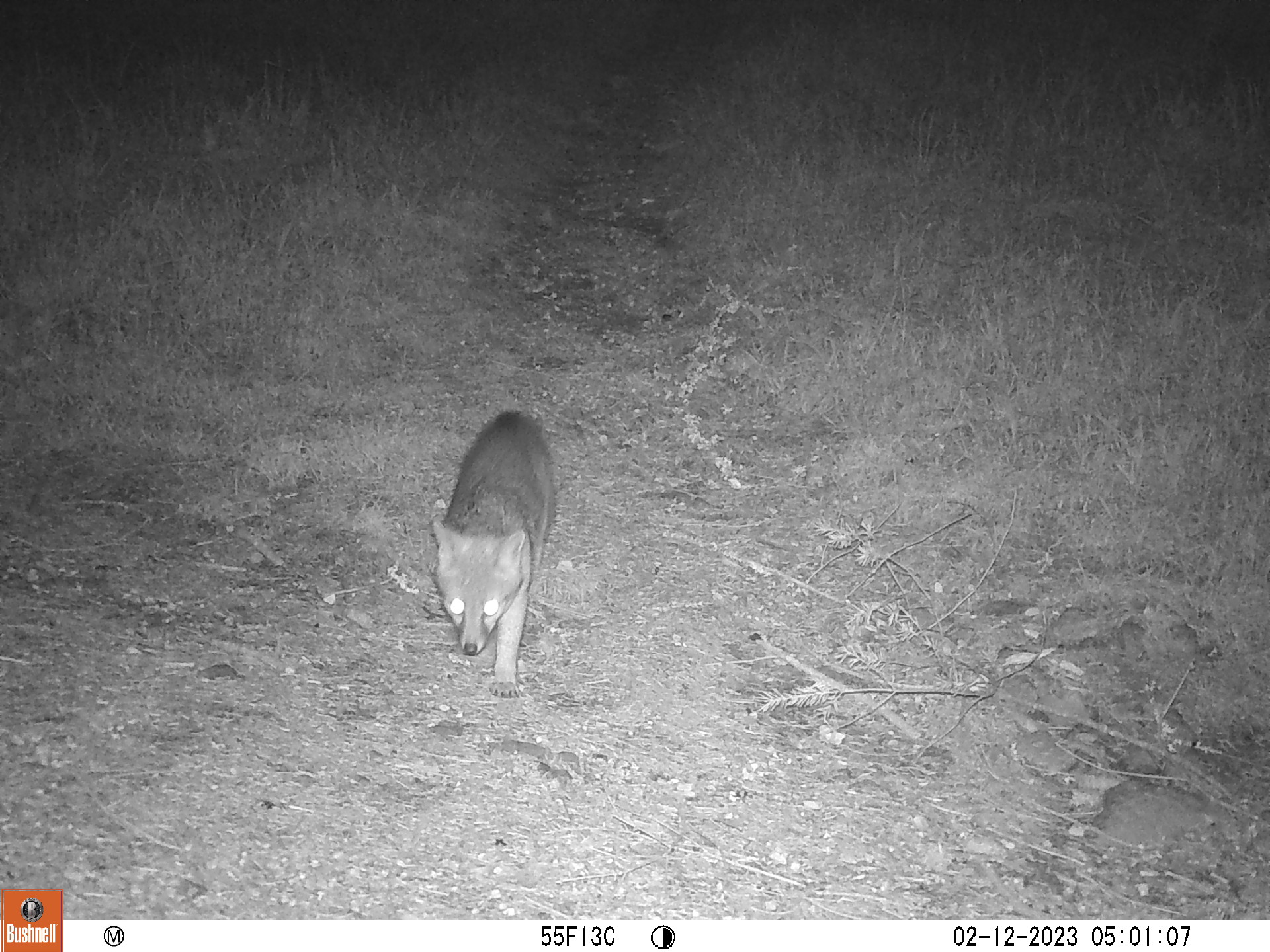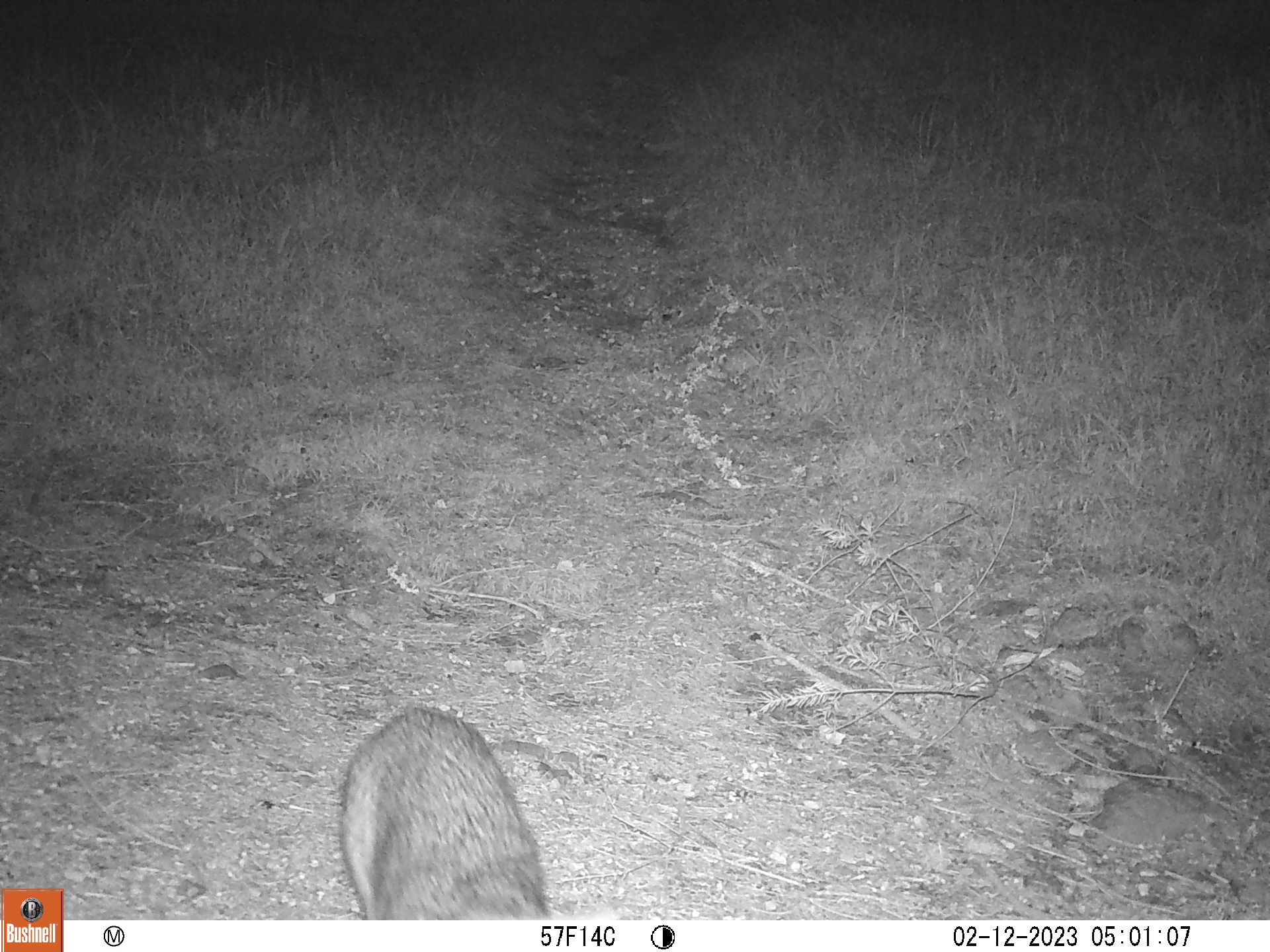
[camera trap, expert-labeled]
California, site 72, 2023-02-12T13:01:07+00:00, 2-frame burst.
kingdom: Animalia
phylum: Chordata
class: Mammalia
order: Carnivora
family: Canidae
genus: Urocyon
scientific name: Urocyon cinereoargenteus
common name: gray fox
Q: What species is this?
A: Gray fox (Urocyon cinereoargenteus).